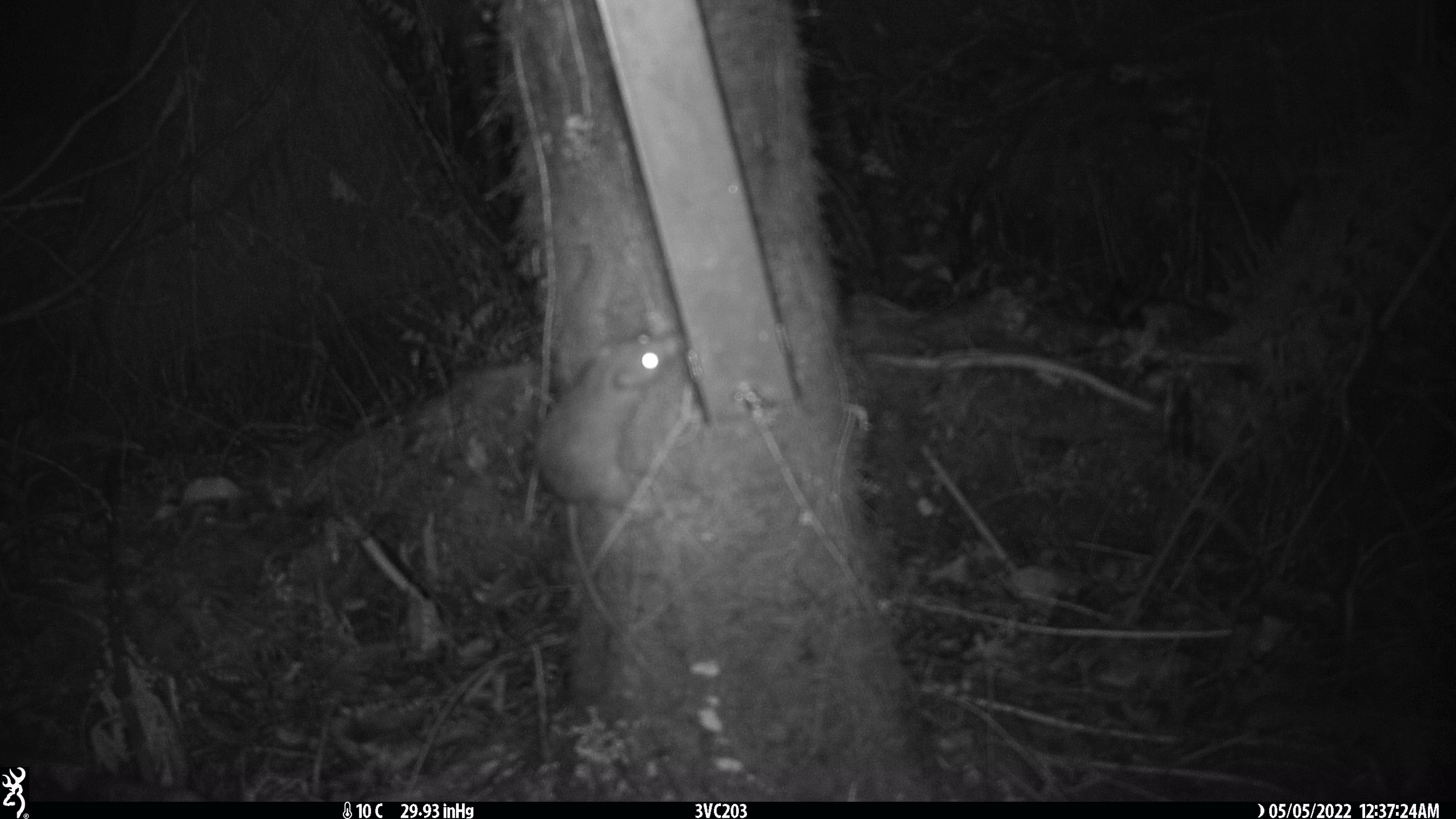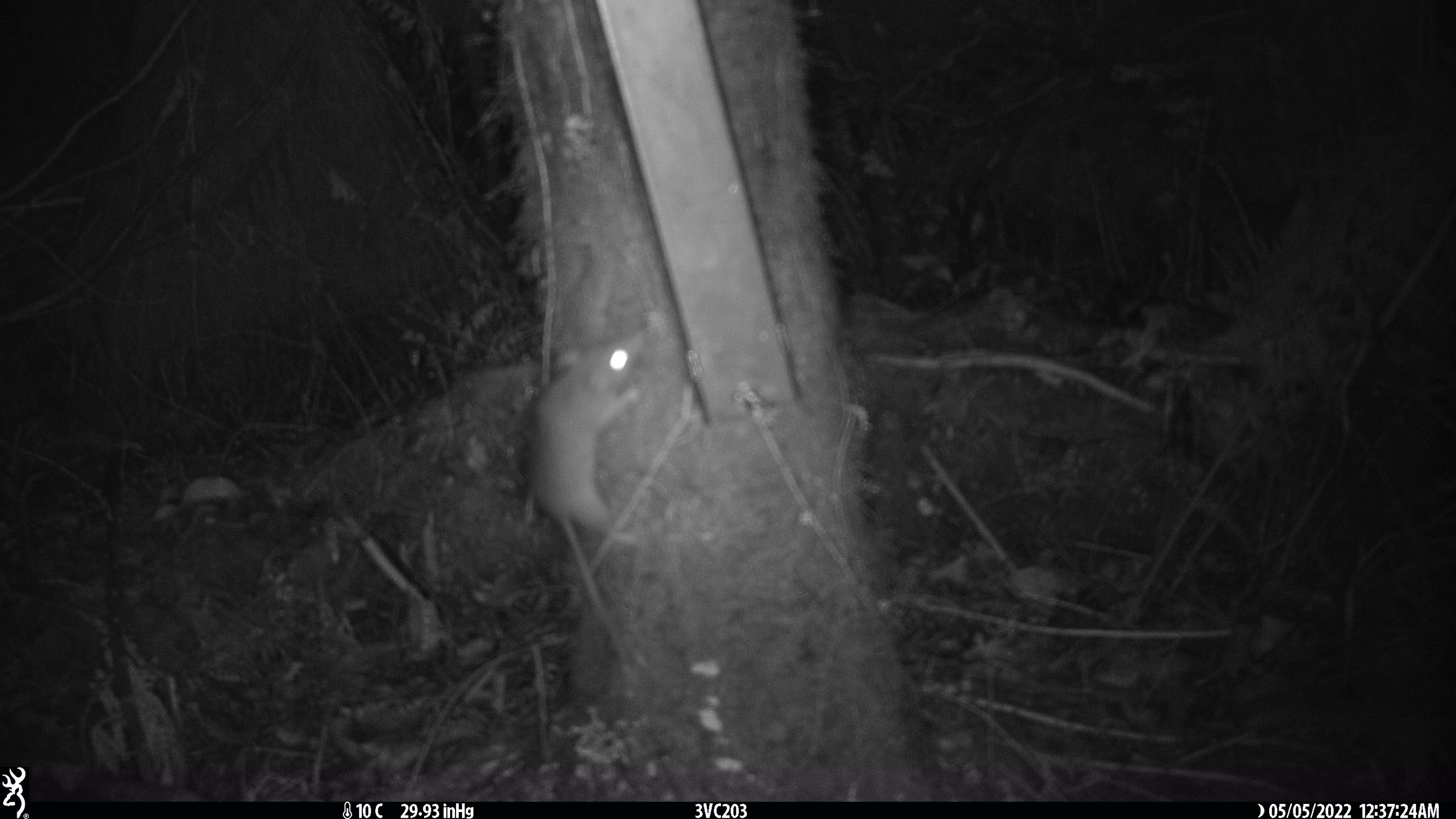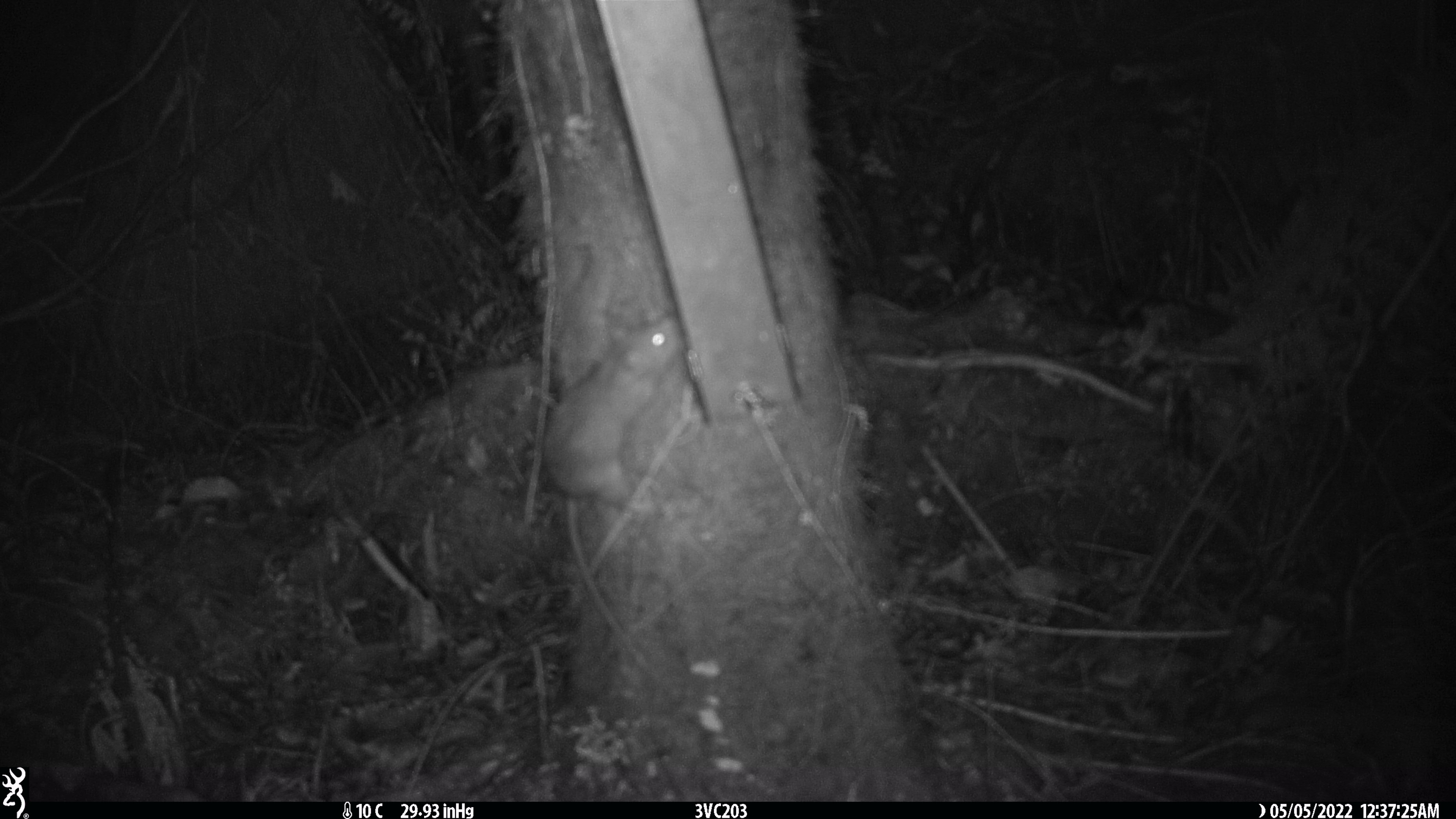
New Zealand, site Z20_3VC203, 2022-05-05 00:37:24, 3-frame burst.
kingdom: Animalia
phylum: Chordata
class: Mammalia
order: Rodentia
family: Muridae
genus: Rattus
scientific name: Rattus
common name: rat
Rat (Rattus).